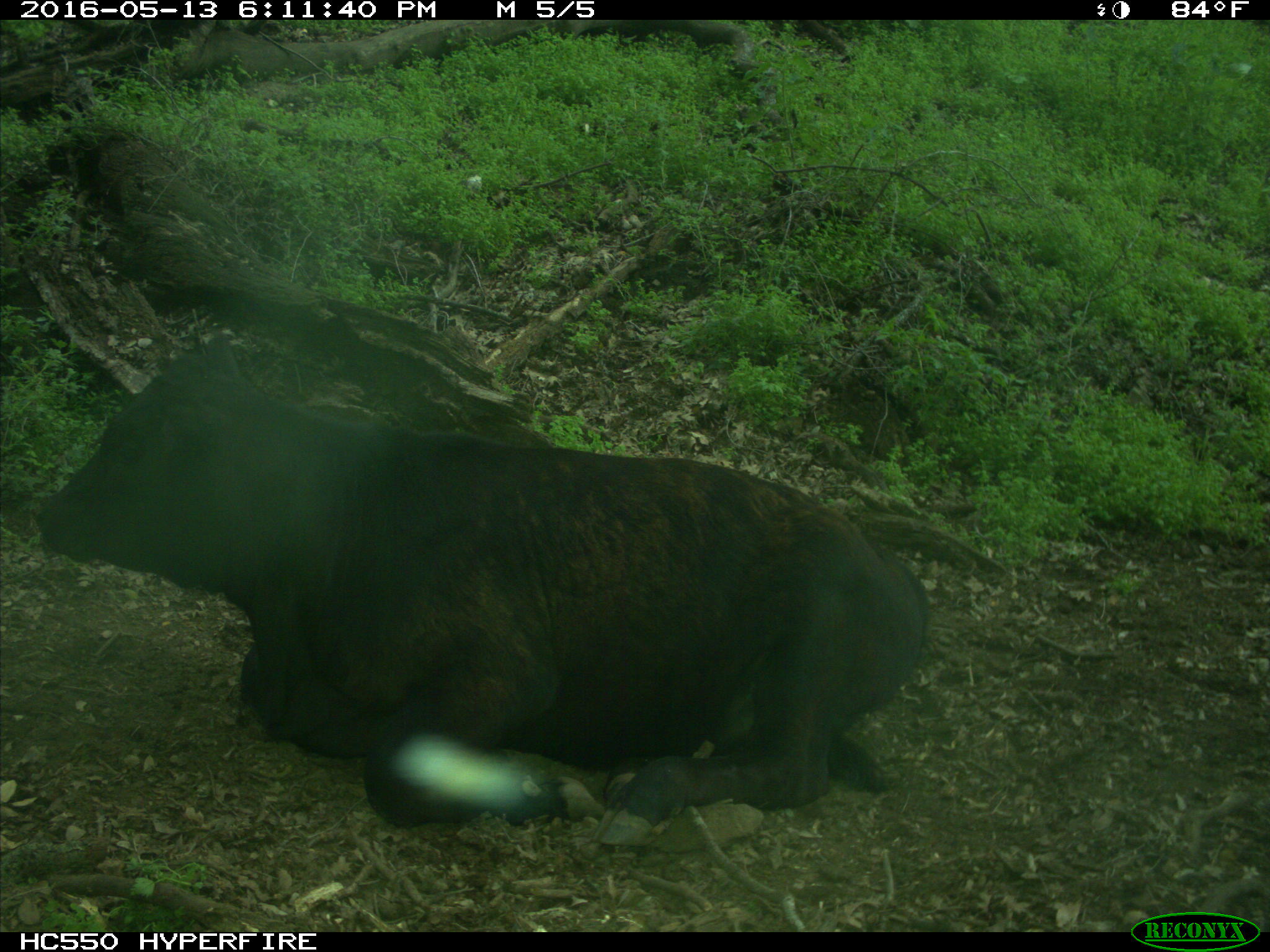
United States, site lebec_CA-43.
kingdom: Animalia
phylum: Chordata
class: Mammalia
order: Artiodactyla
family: Bovidae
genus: Bos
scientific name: Bos taurus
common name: domestic cow